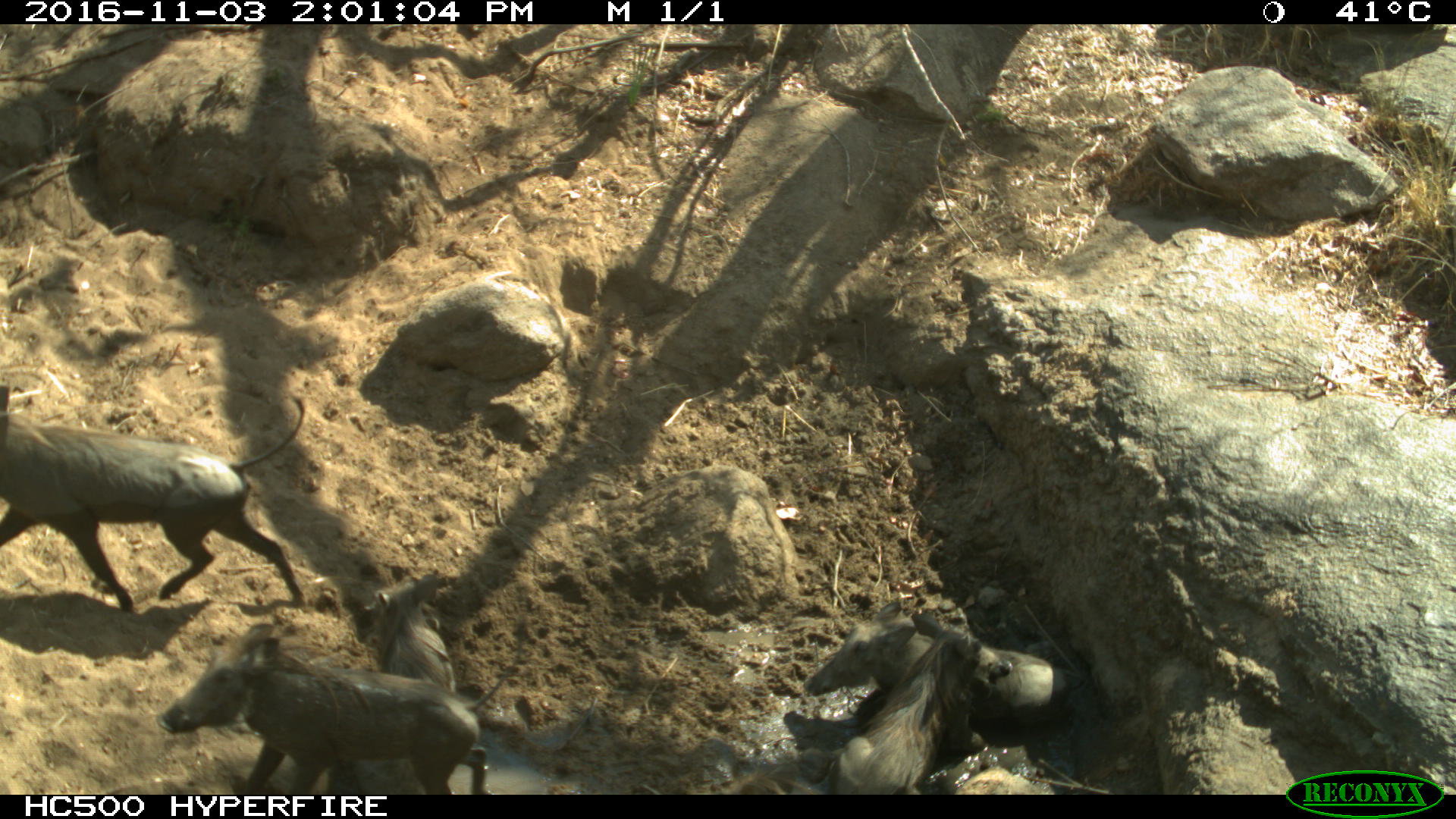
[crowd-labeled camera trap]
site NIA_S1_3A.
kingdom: Animalia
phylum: Chordata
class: Mammalia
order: Artiodactyla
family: Suidae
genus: Phacochoerus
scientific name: Phacochoerus africanus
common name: warthog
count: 5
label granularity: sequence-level